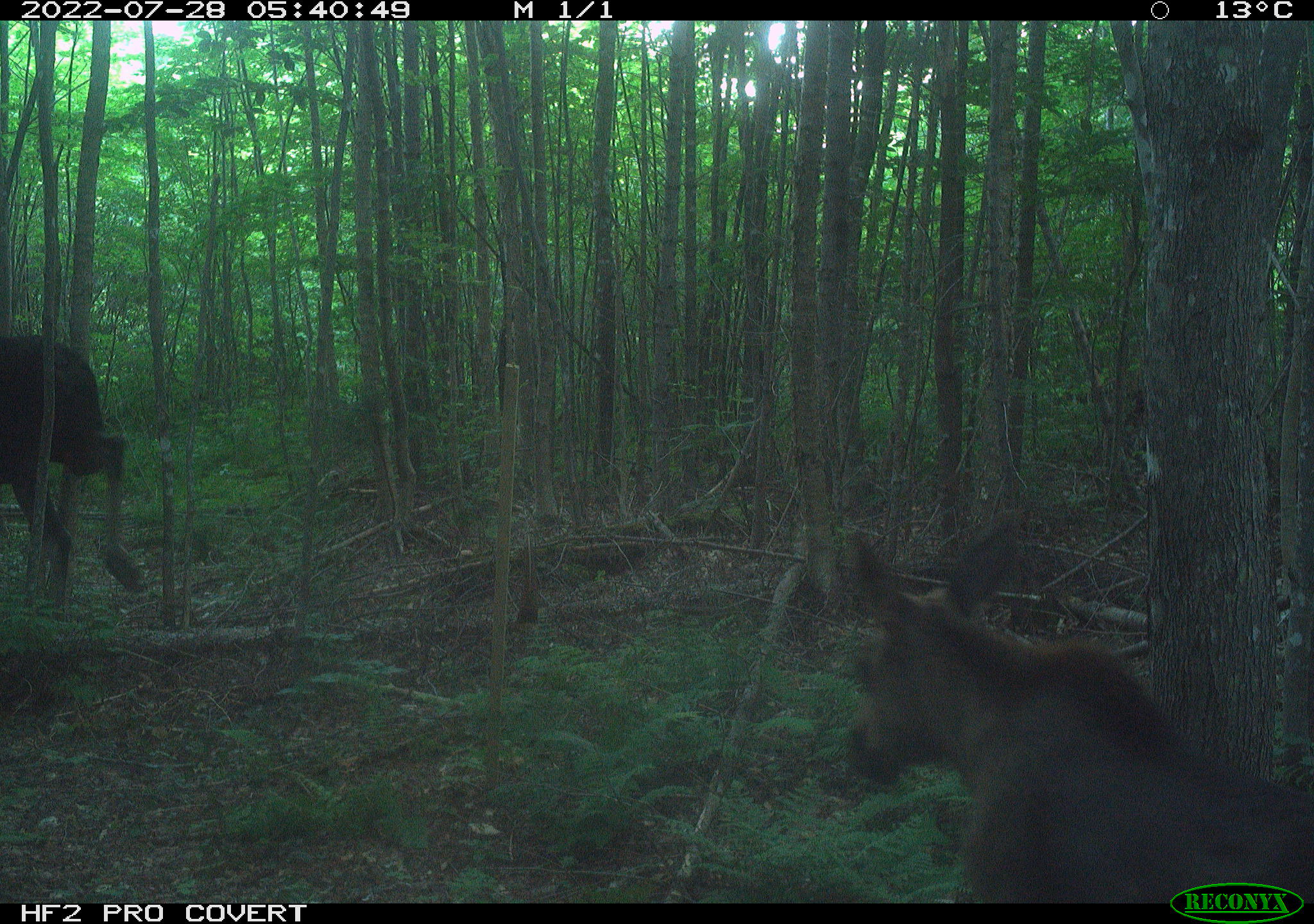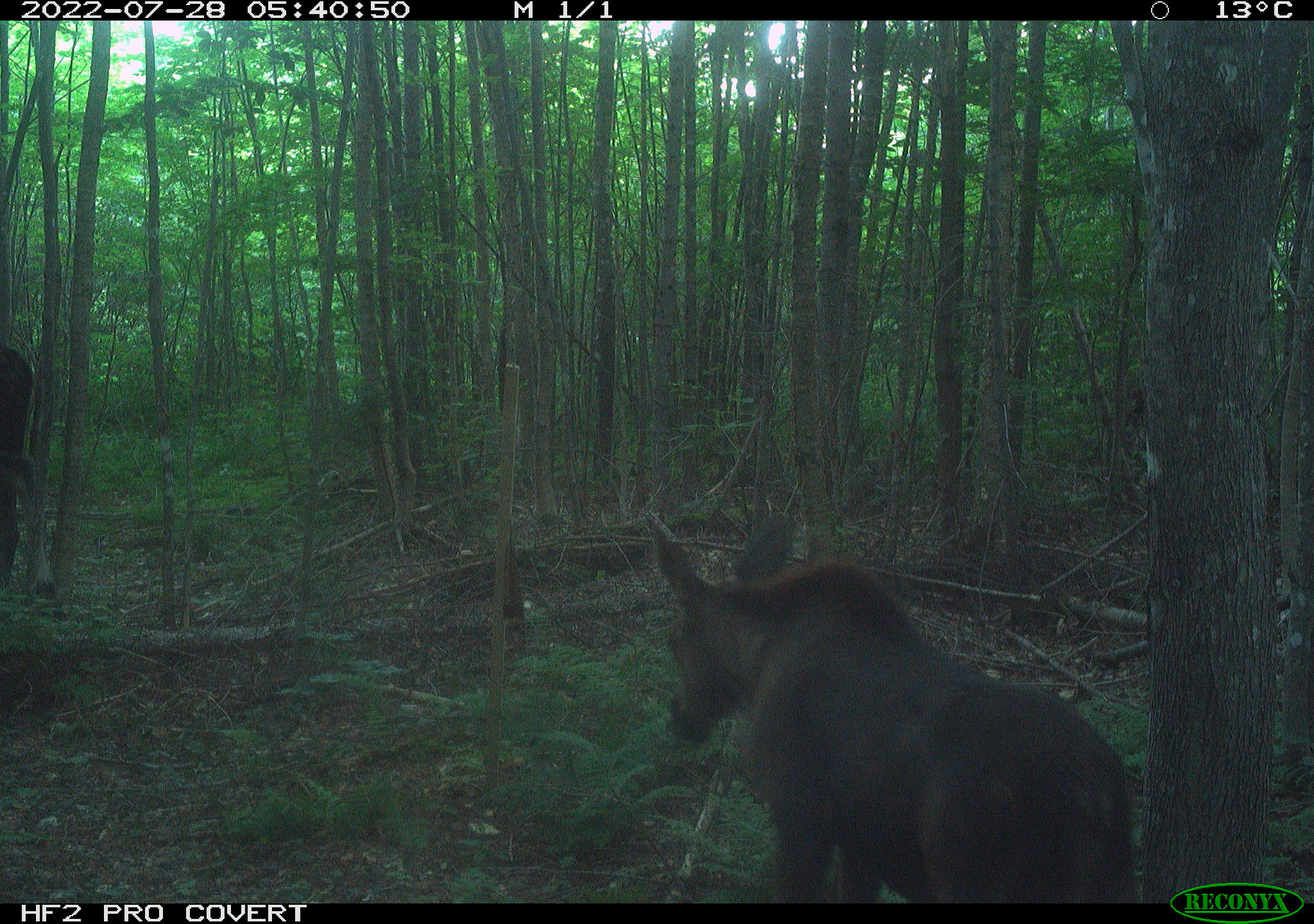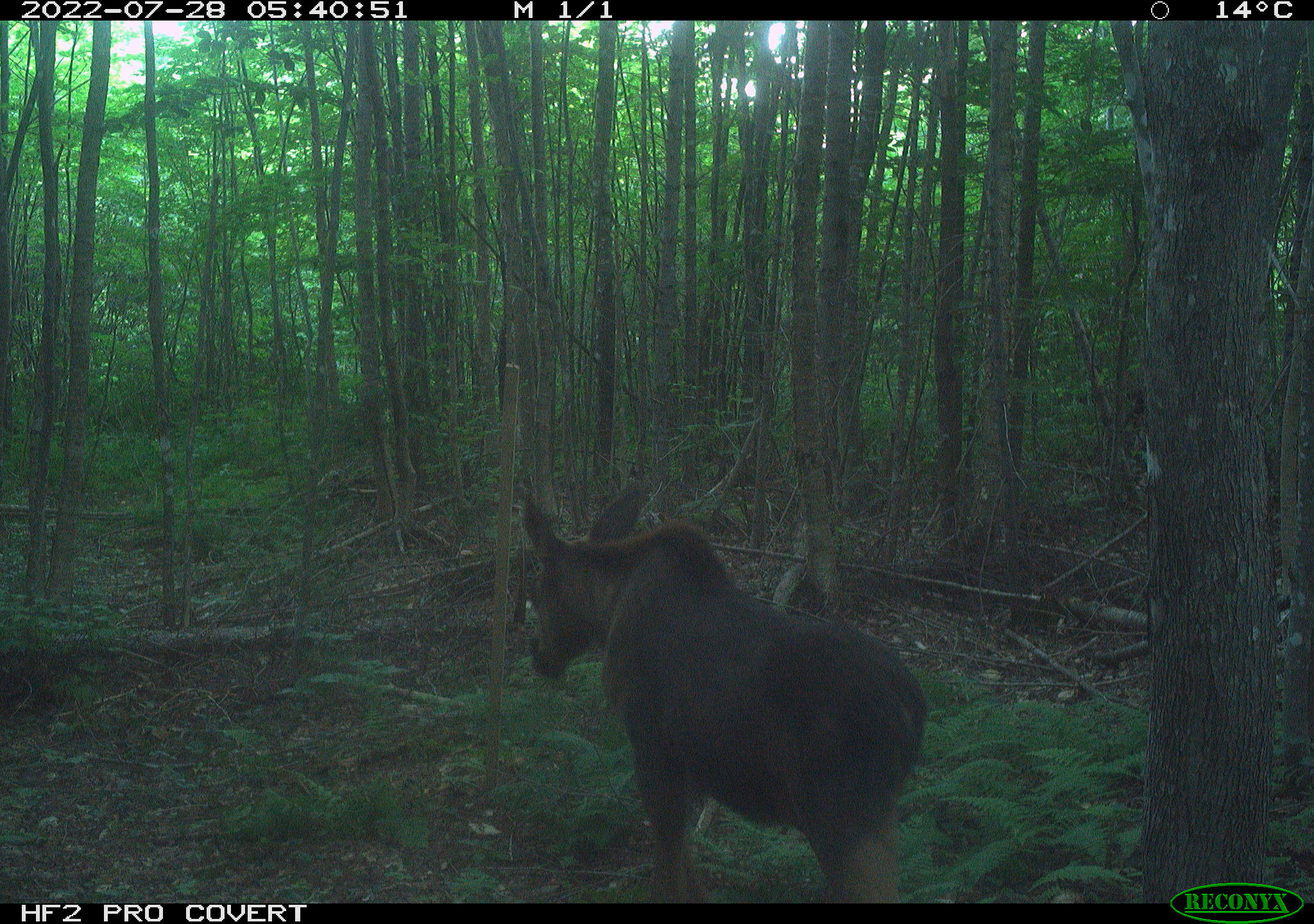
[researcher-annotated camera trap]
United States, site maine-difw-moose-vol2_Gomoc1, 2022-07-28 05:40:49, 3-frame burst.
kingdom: Animalia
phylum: Chordata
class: Mammalia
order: Artiodactyla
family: Cervidae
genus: Alces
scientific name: Alces alces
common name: moose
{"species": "moose (Alces alces)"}